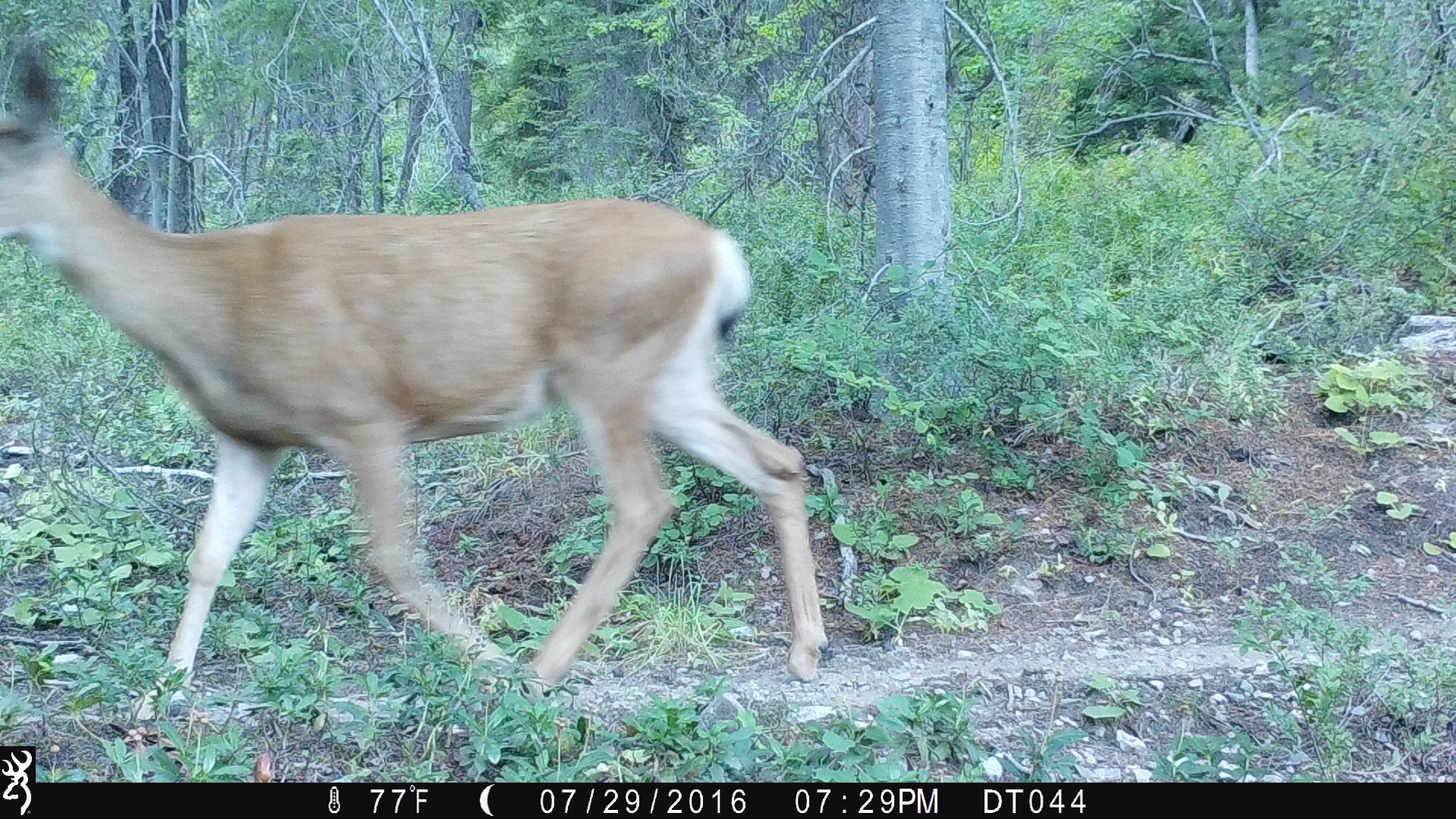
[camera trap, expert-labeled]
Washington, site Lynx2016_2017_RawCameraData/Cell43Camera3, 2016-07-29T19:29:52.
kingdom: Animalia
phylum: Chordata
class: Mammalia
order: Artiodactyla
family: Cervidae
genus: Odocoileus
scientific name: Odocoileus hemionus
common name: mule deer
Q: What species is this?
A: Odocoileus hemionus (mule deer).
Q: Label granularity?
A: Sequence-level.